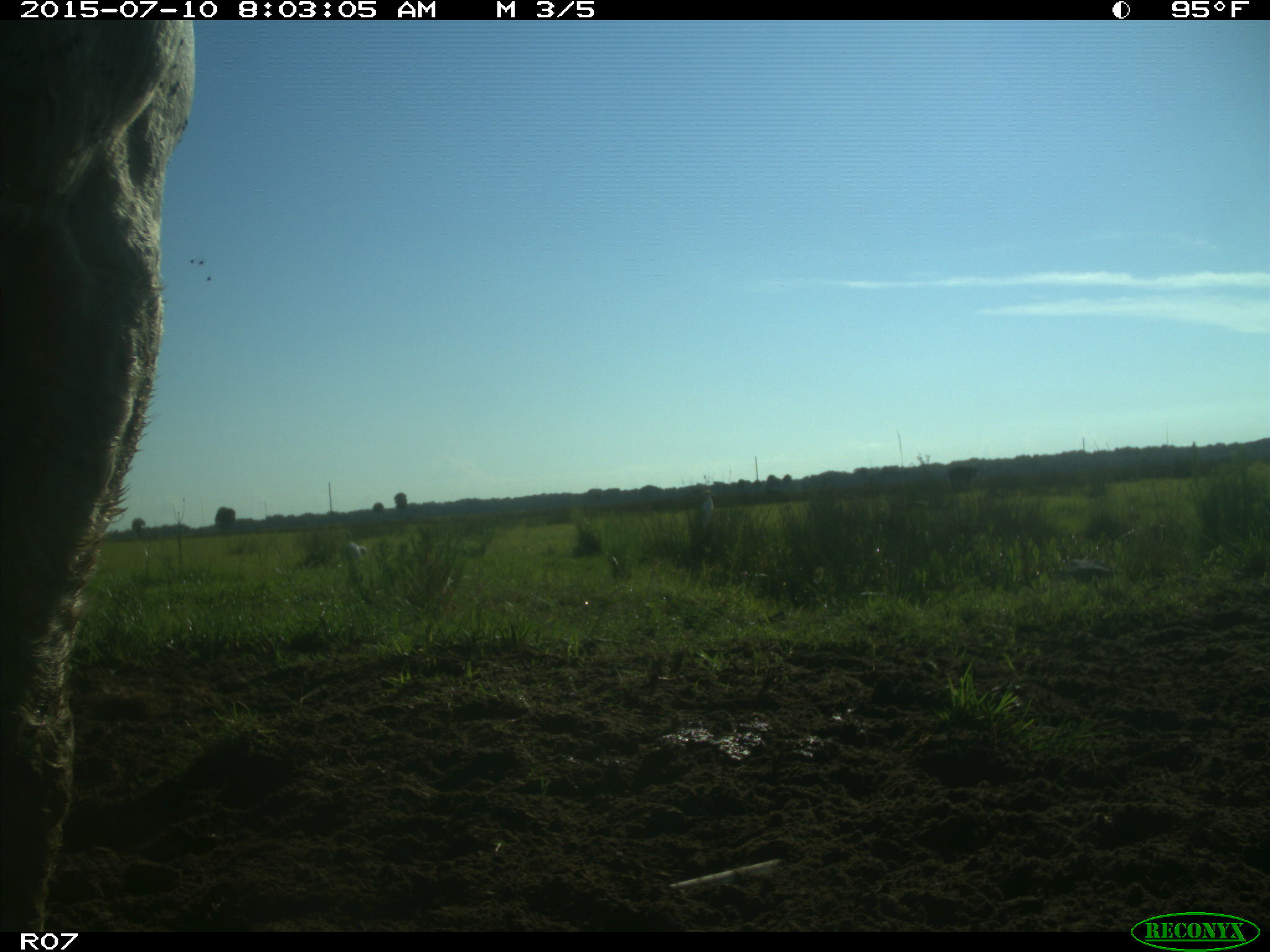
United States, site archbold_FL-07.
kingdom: Animalia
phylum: Chordata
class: Mammalia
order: Artiodactyla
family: Bovidae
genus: Bos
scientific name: Bos taurus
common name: domestic cow